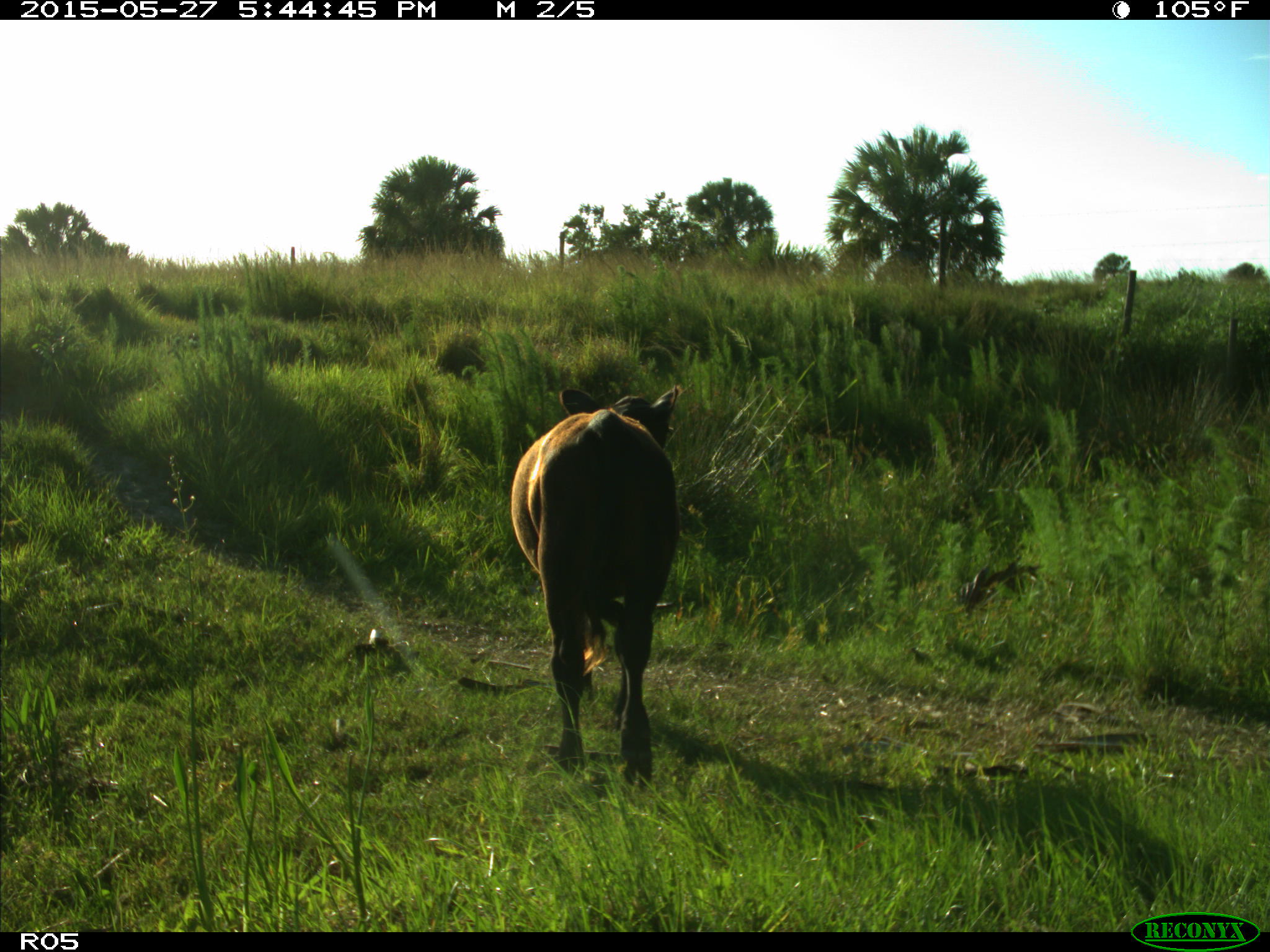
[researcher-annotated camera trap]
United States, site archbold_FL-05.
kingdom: Animalia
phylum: Chordata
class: Mammalia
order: Artiodactyla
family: Bovidae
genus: Bos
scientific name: Bos taurus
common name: domestic cow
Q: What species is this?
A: Bos taurus (domestic cow).